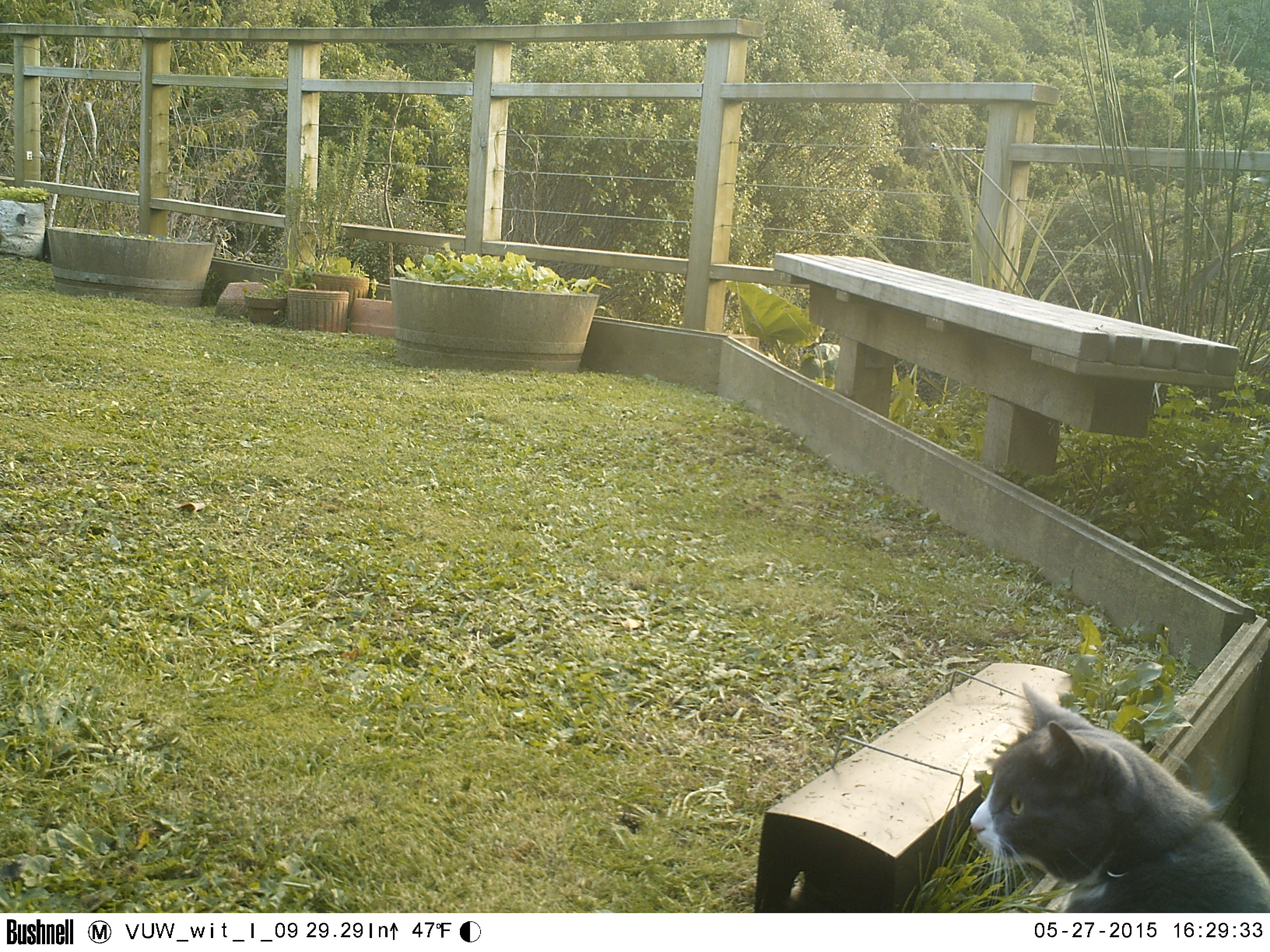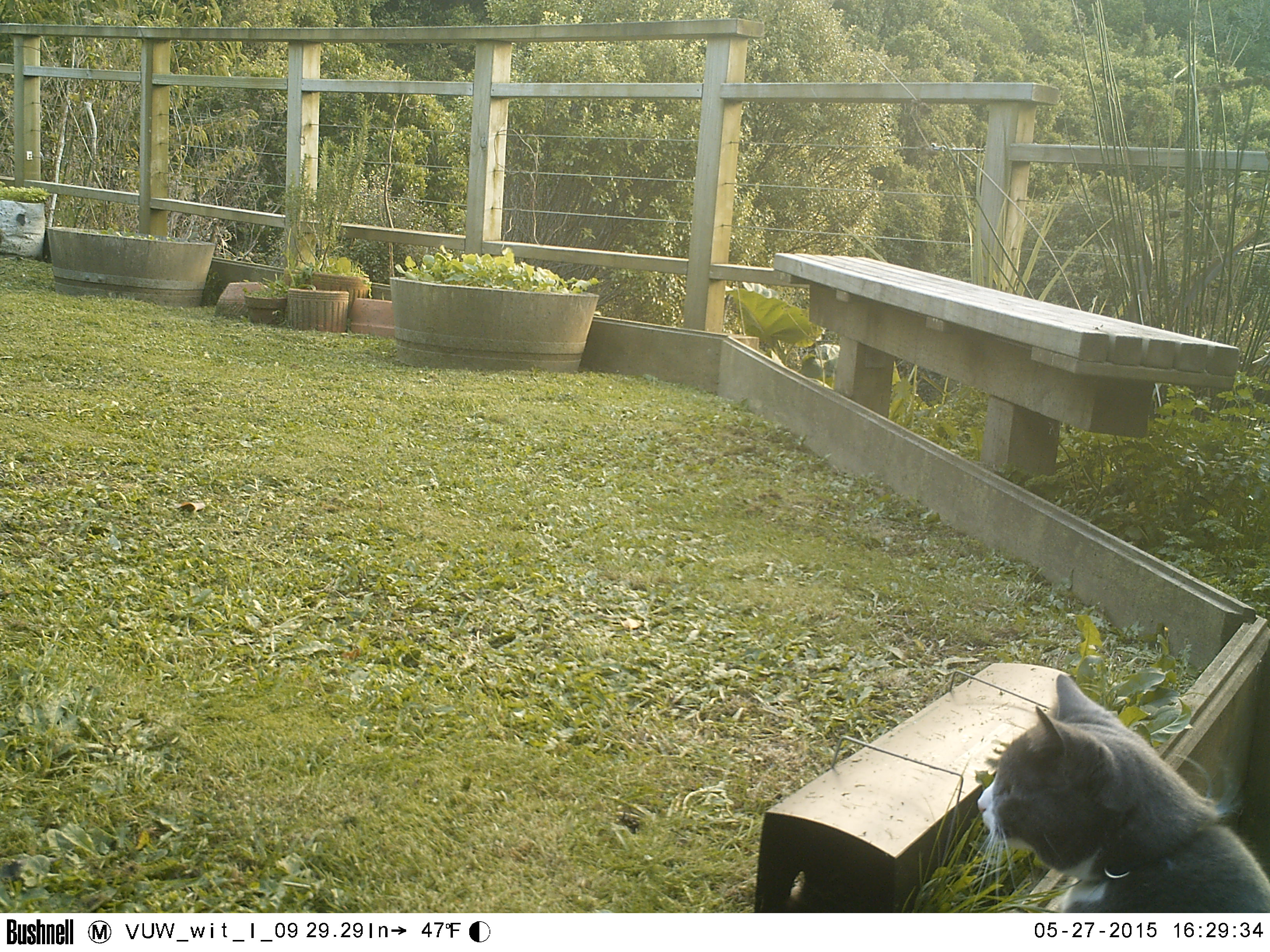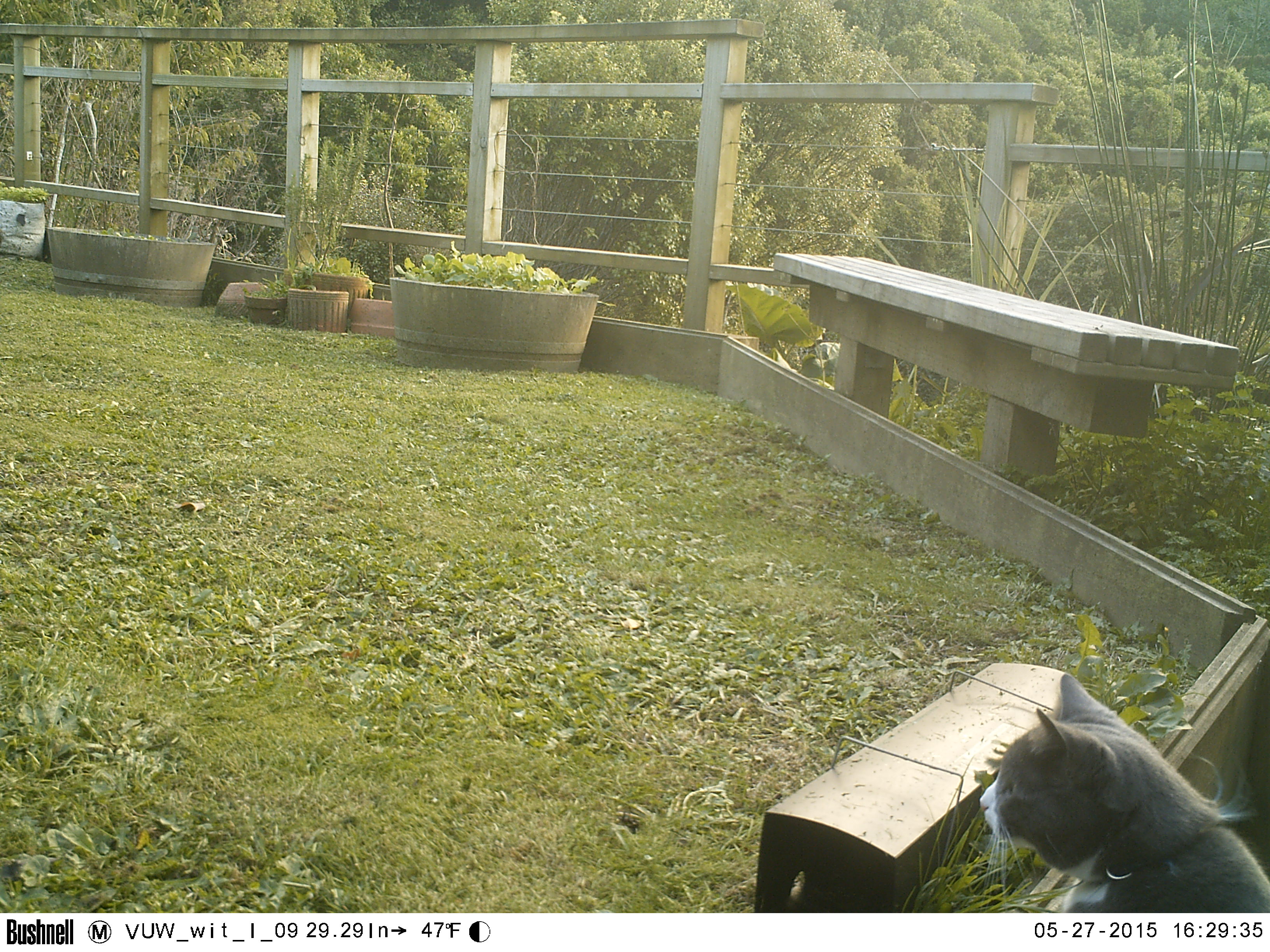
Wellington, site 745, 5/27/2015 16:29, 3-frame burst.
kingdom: Animalia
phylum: Chordata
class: Mammalia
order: Carnivora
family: Felidae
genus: Felis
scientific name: Felis catus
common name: cat